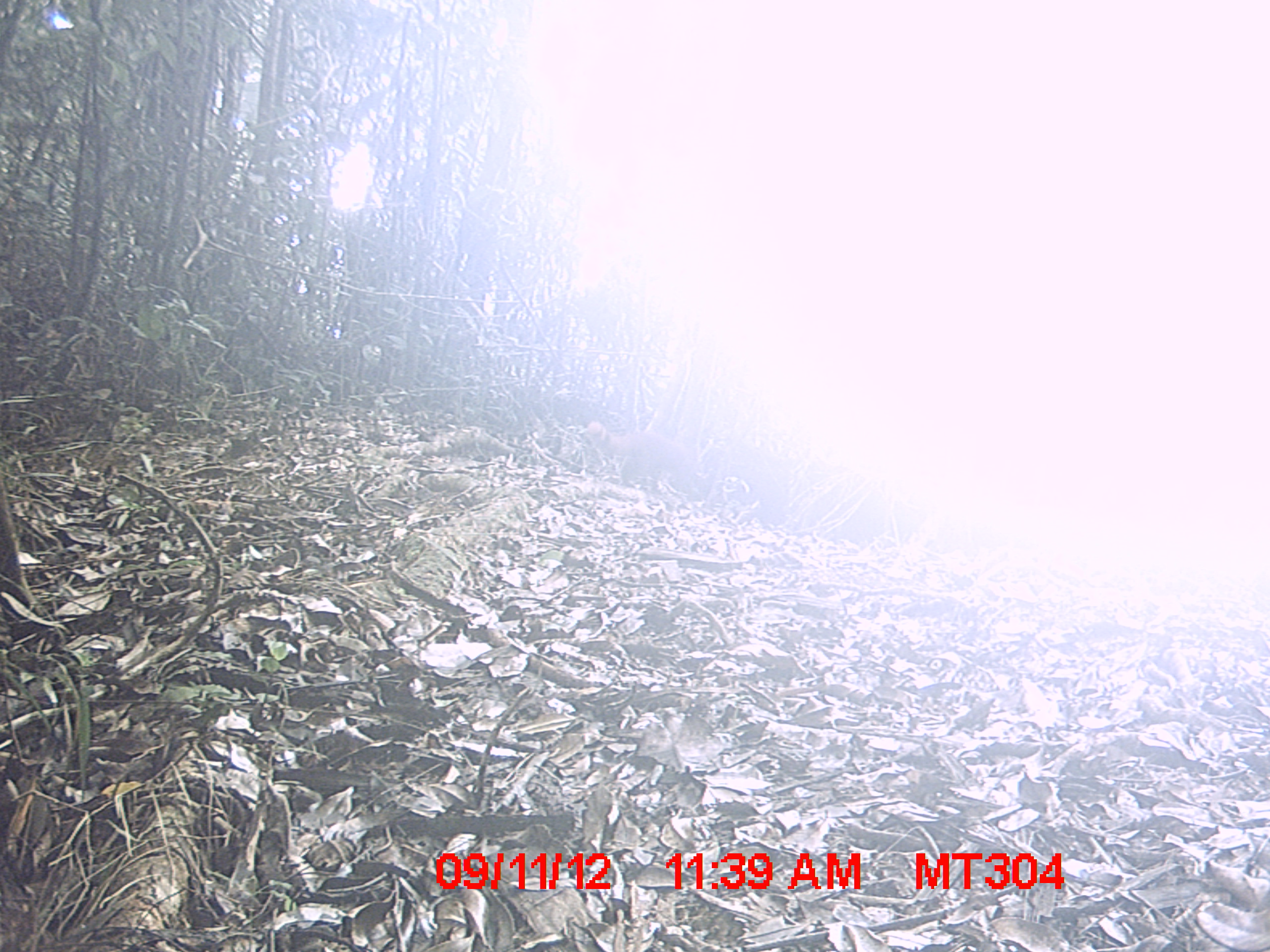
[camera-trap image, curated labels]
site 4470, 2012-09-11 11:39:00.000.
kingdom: Animalia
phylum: Chordata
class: Mammalia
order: Carnivora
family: Eupleridae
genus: Galidia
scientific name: Galidia elegans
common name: ring-tailed vontsira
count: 1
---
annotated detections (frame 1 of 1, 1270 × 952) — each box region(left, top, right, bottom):
galidia elegans: region(585, 420, 694, 495)